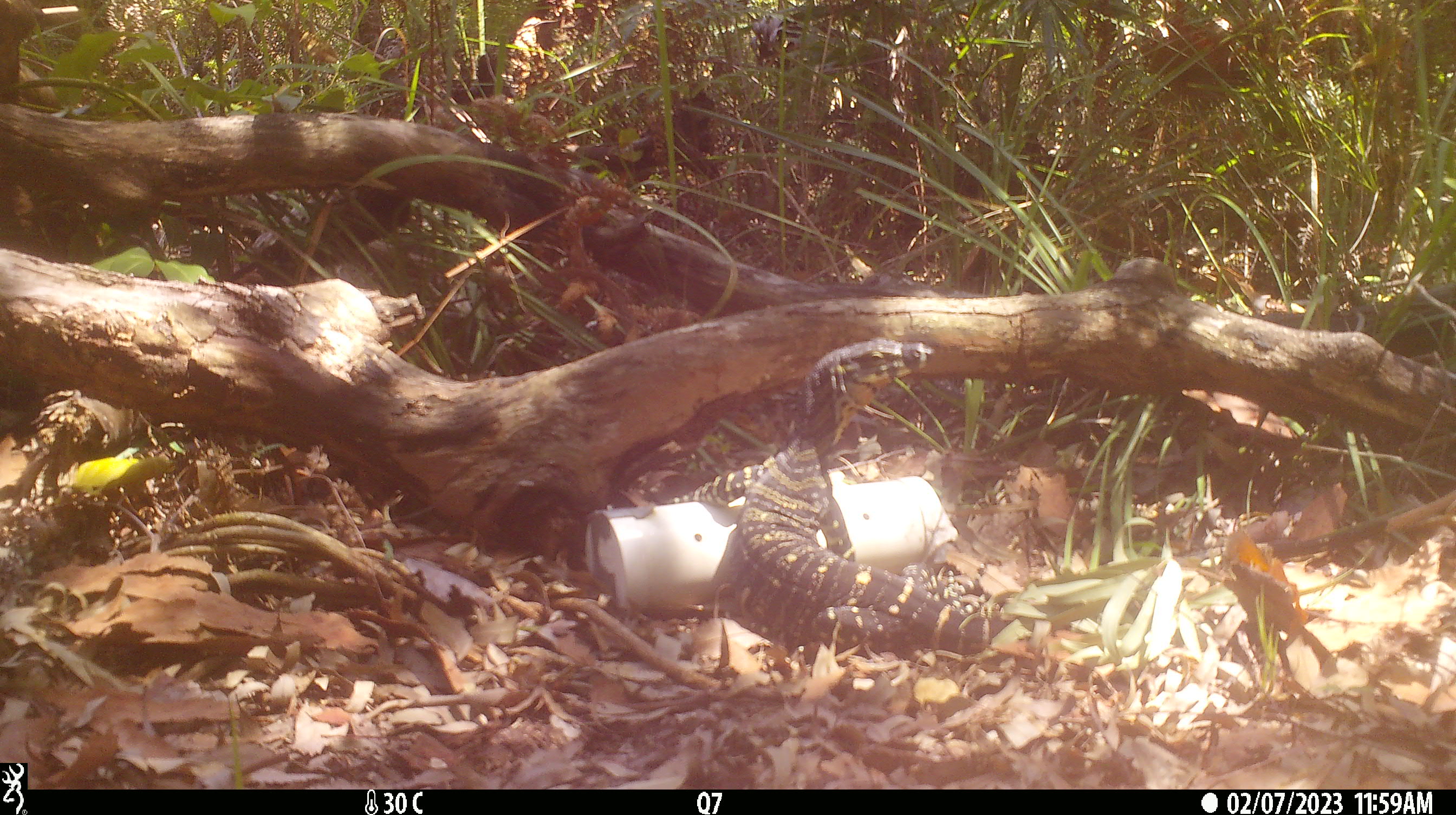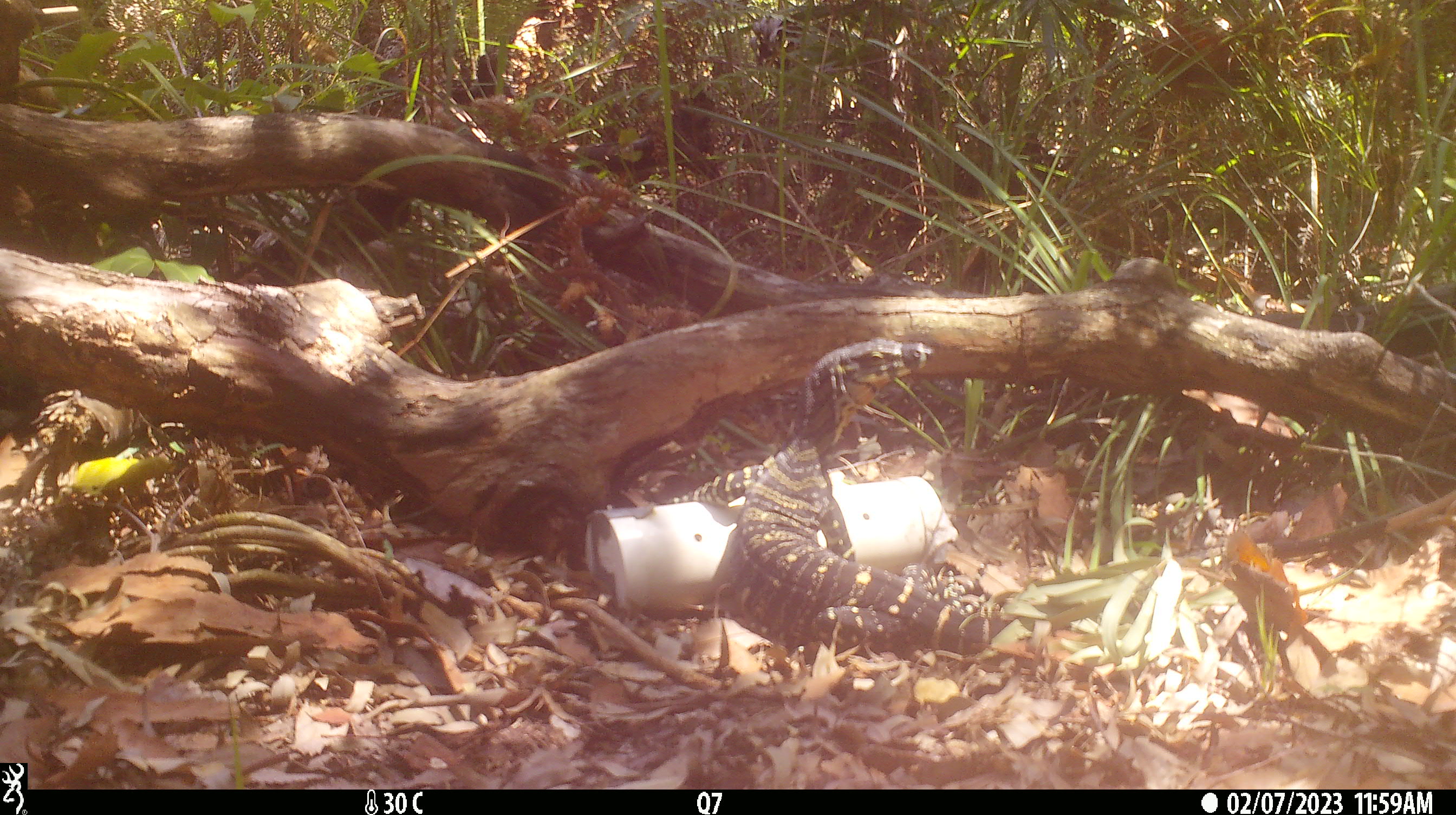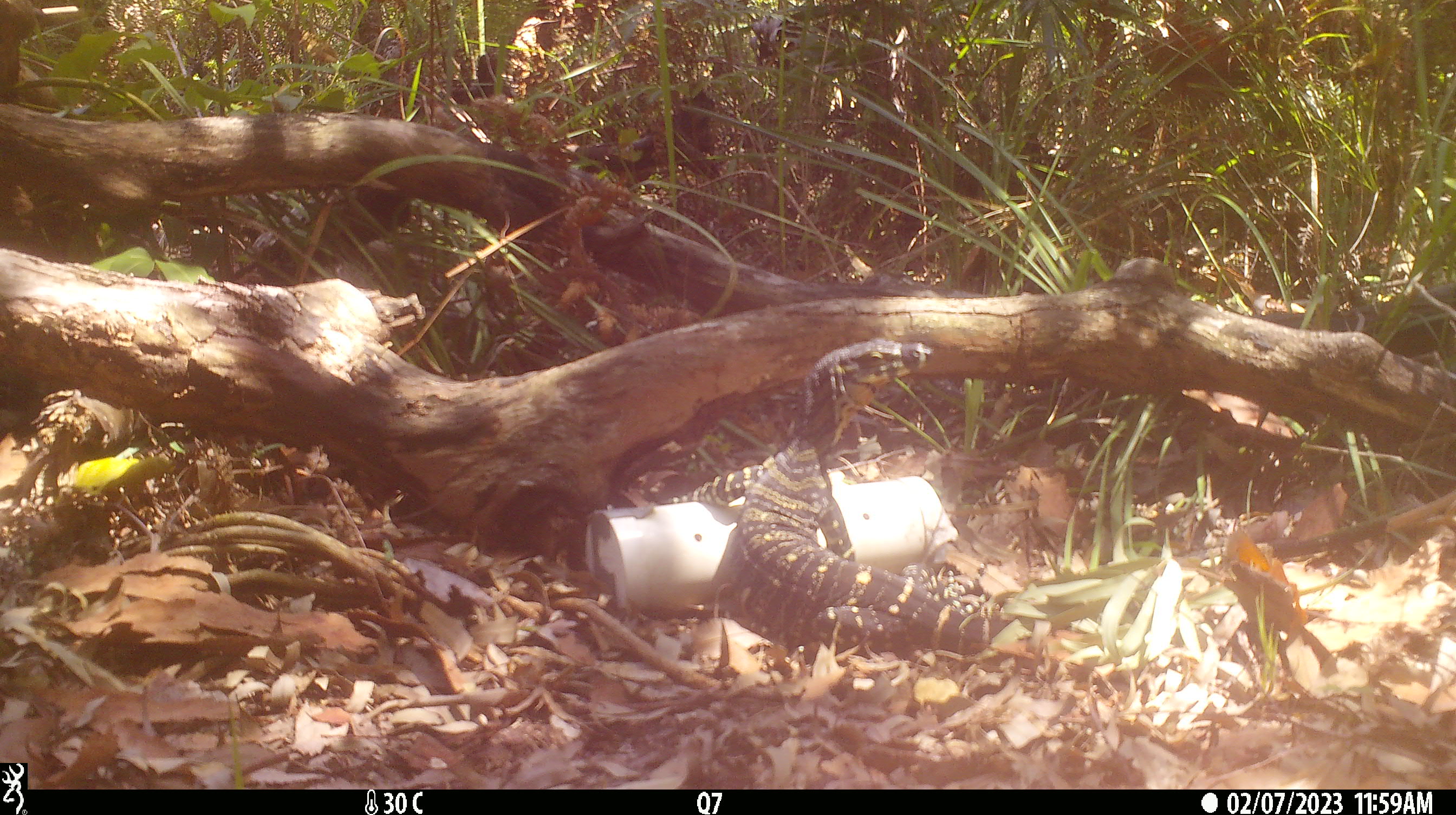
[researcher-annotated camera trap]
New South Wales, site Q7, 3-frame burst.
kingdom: Animalia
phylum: Chordata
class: Reptilia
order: Squamata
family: Varanidae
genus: Varanus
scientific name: Varanus varius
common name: lace monitor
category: goanna